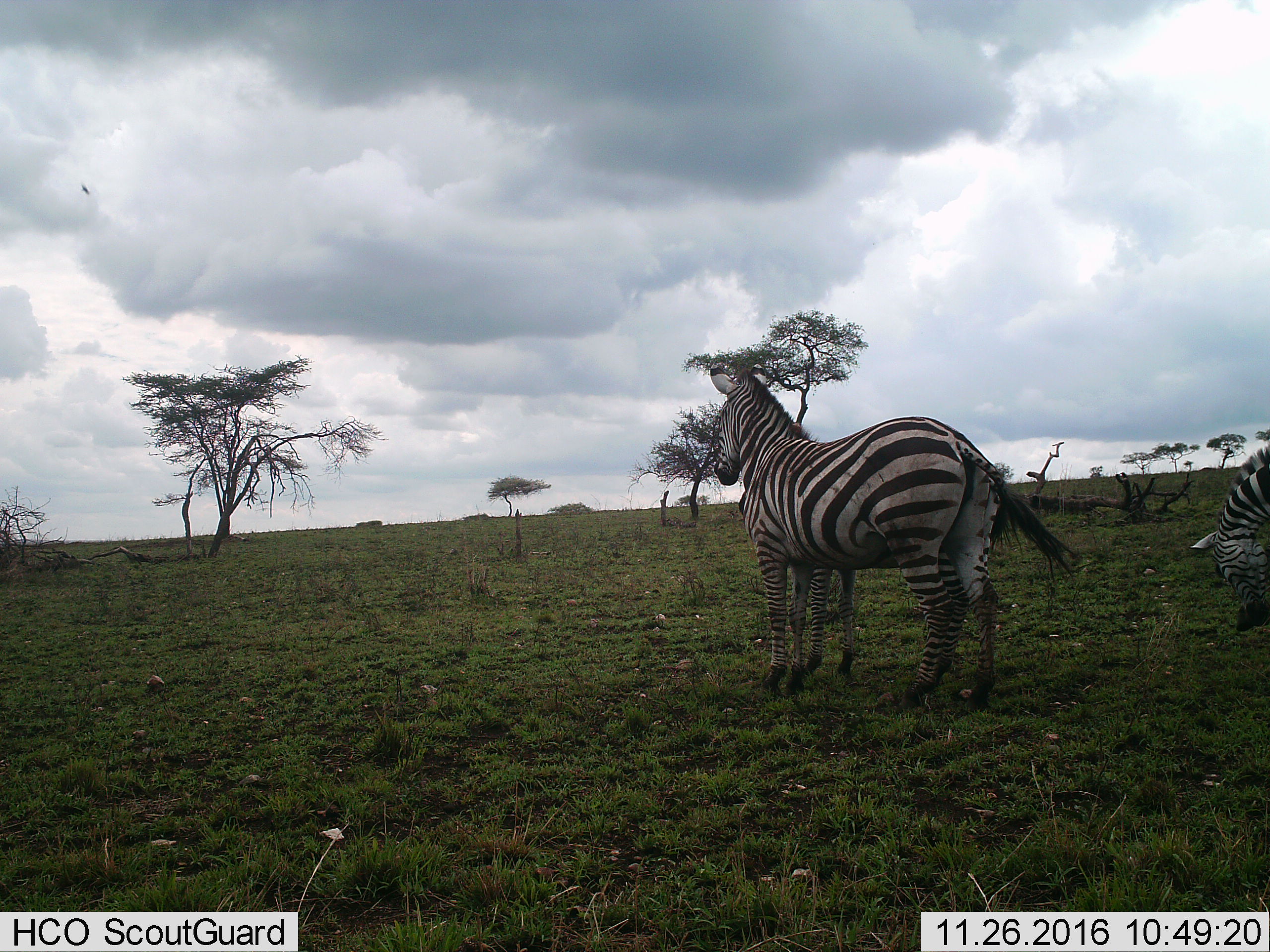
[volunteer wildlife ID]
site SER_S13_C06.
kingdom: Animalia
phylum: Chordata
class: Mammalia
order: Perissodactyla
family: Equidae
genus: Equus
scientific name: Equus quagga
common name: plains zebra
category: zebraplains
Zebraplains (plains zebra) (Equus quagga), count 2. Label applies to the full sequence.